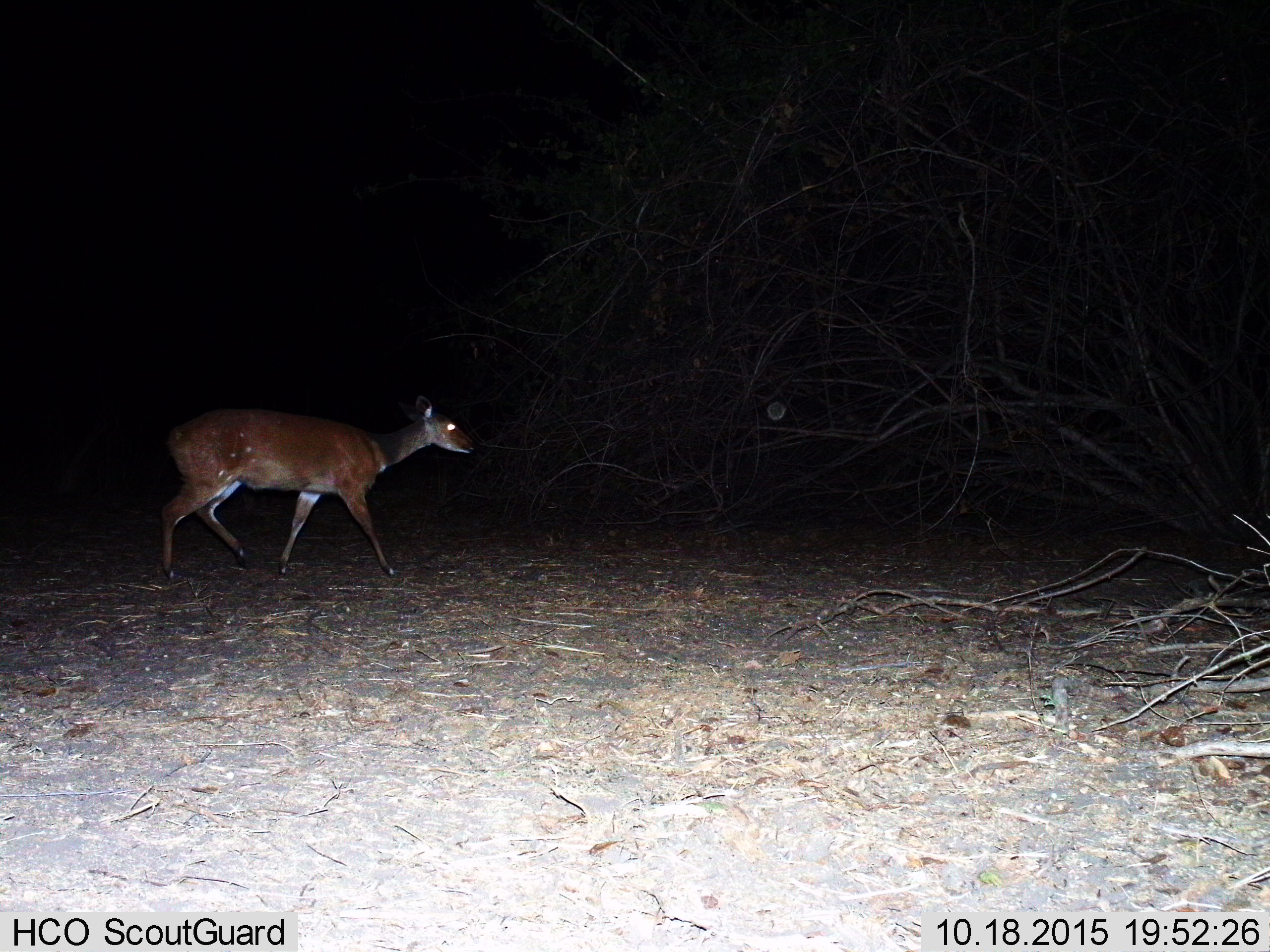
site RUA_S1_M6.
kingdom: Animalia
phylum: Chordata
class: Mammalia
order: Artiodactyla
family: Bovidae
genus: Tragelaphus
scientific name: Tragelaphus scriptus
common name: bushbuck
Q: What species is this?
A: Bushbuck (Tragelaphus scriptus).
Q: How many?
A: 1.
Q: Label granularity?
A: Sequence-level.